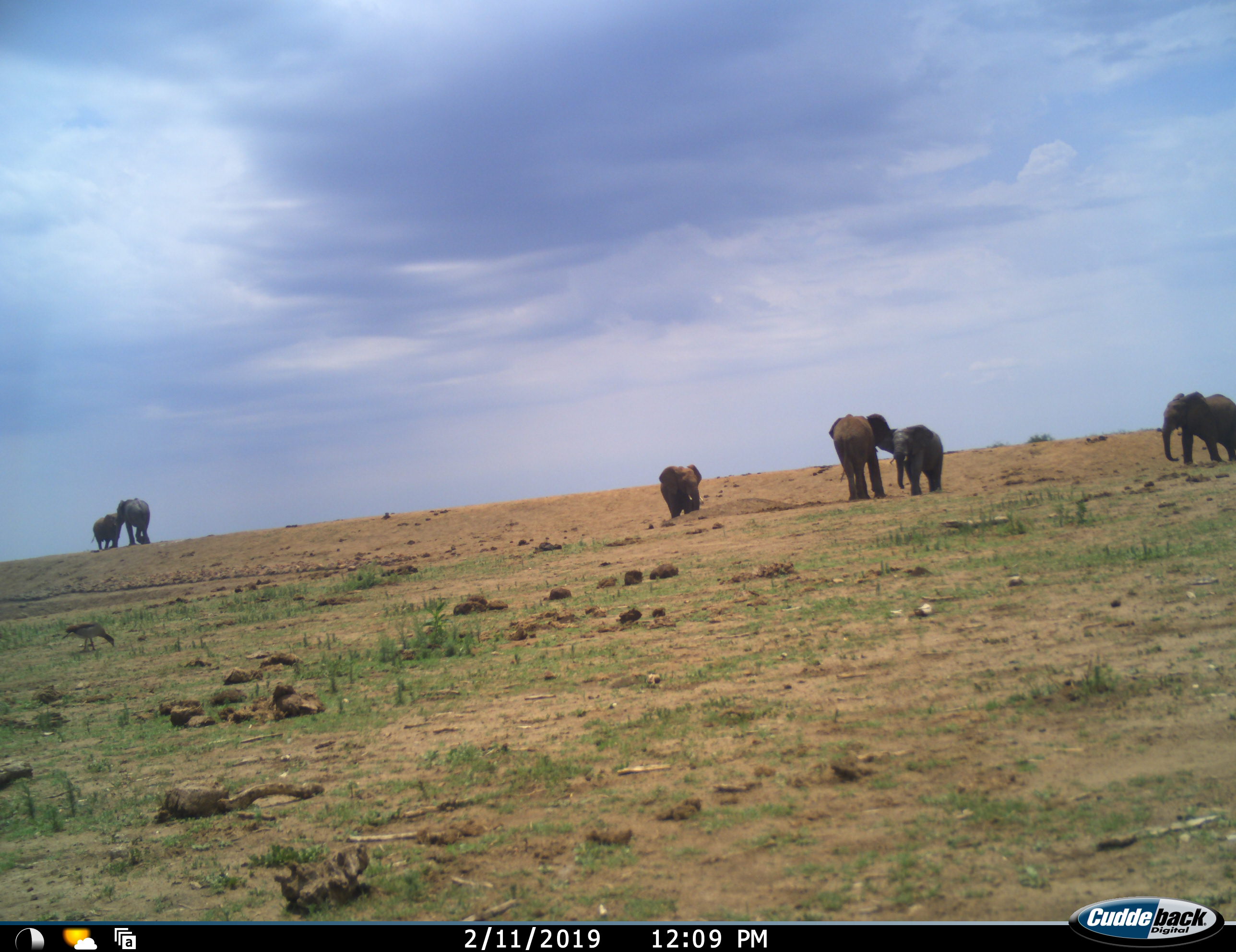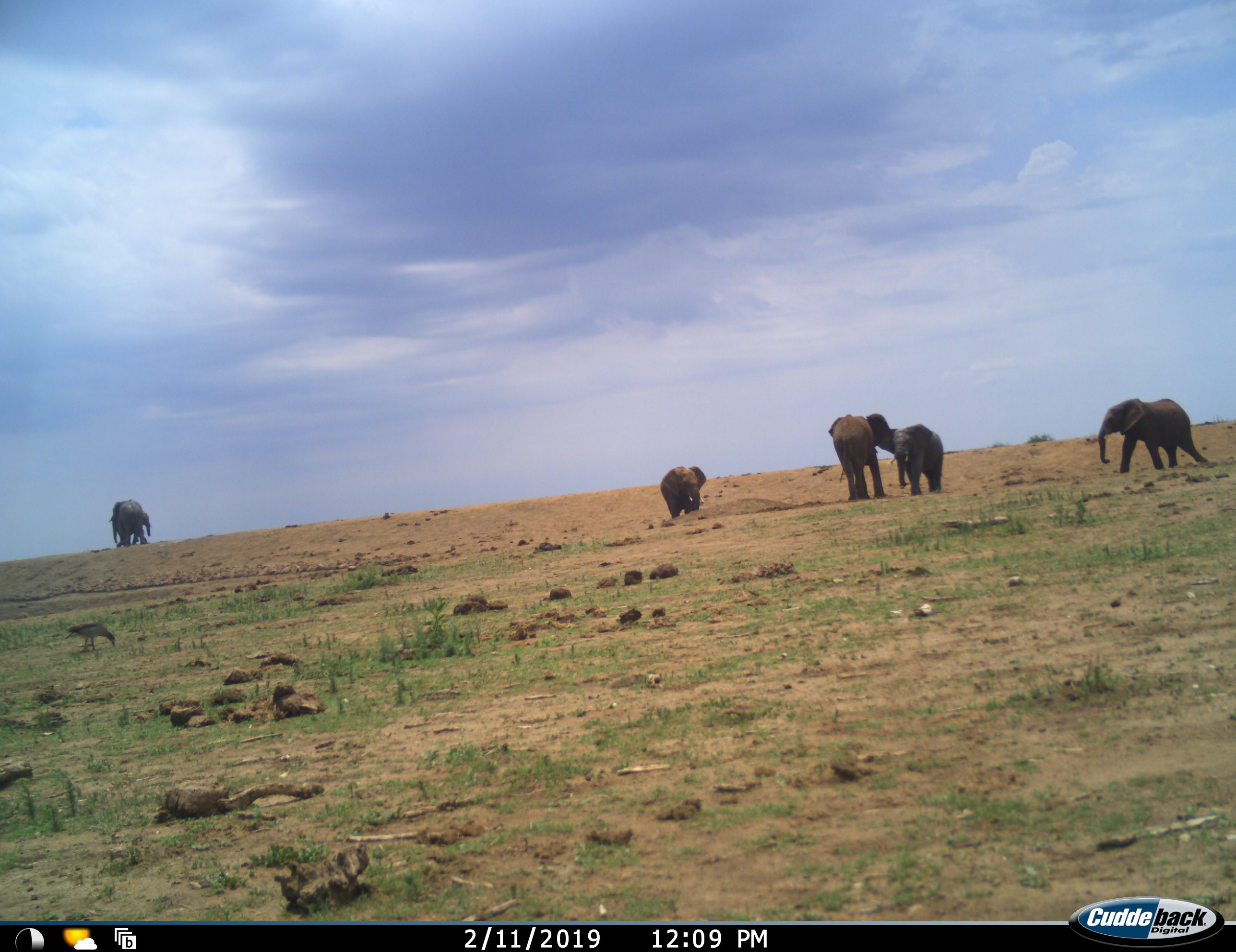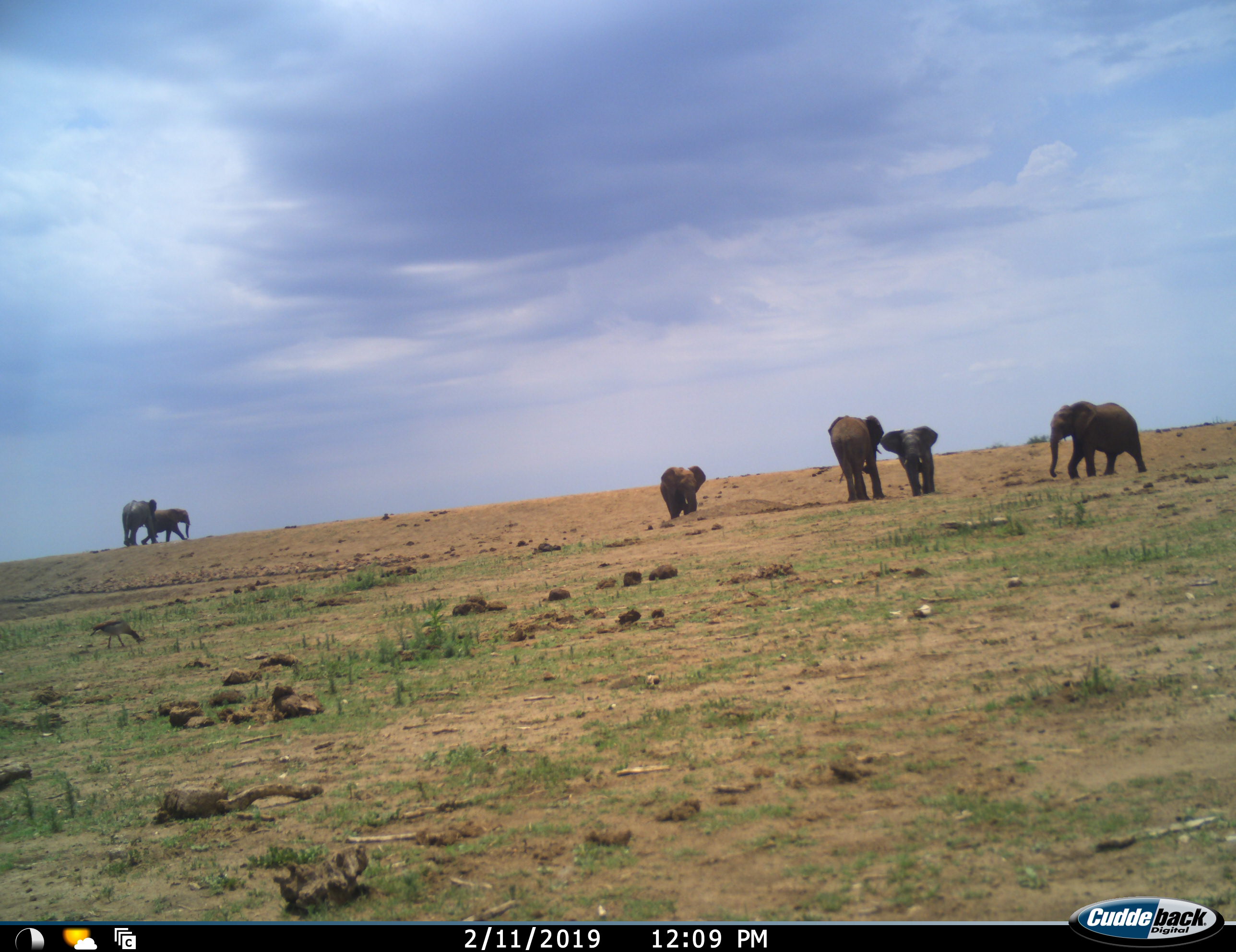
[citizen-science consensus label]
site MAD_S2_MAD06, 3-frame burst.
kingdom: Animalia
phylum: Chordata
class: Mammalia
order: Proboscidea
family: Elephantidae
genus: Loxodonta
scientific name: Loxodonta africana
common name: african bush elephant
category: elephant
Elephant (african bush elephant) (Loxodonta africana), count 6. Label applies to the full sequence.